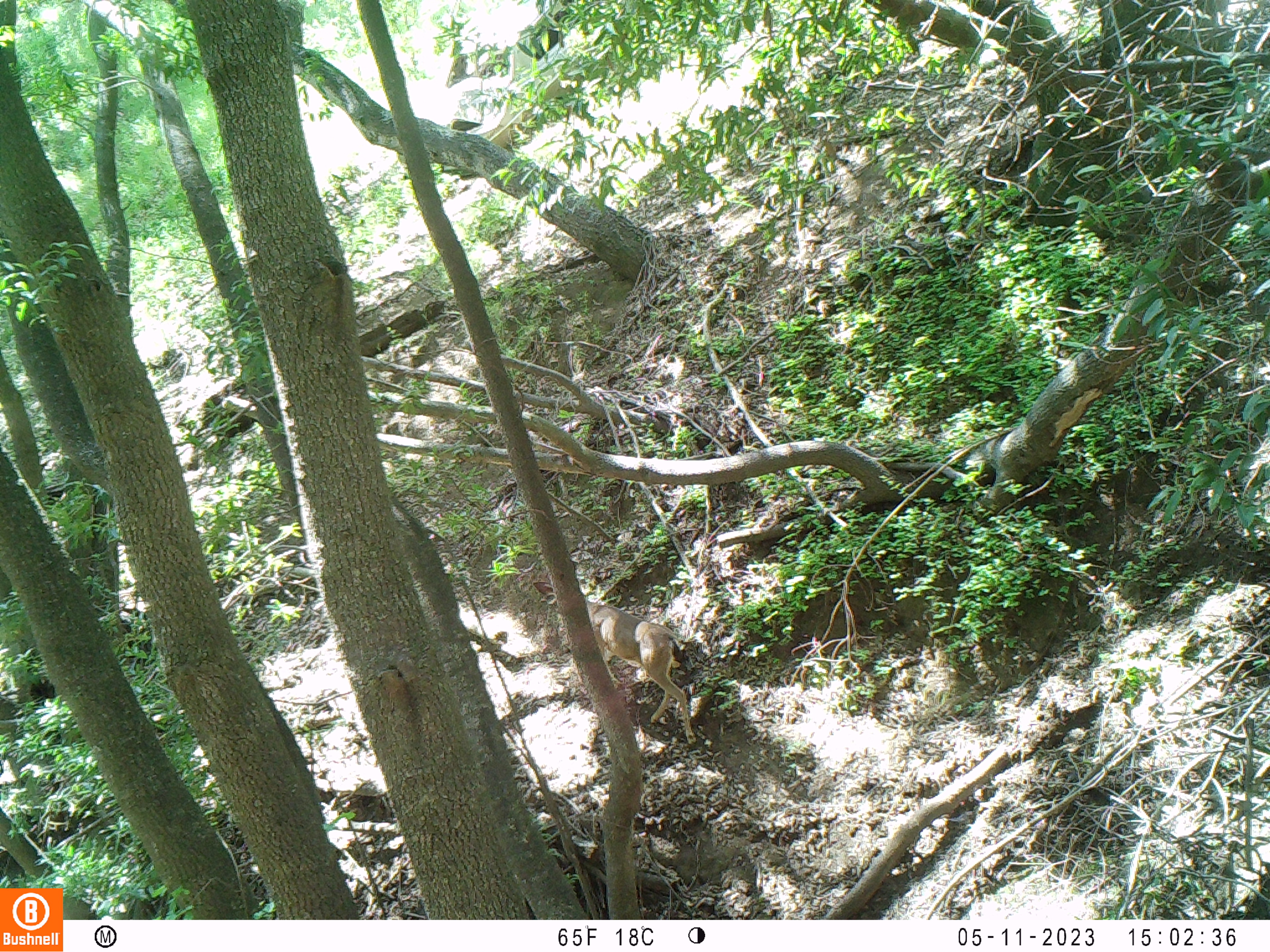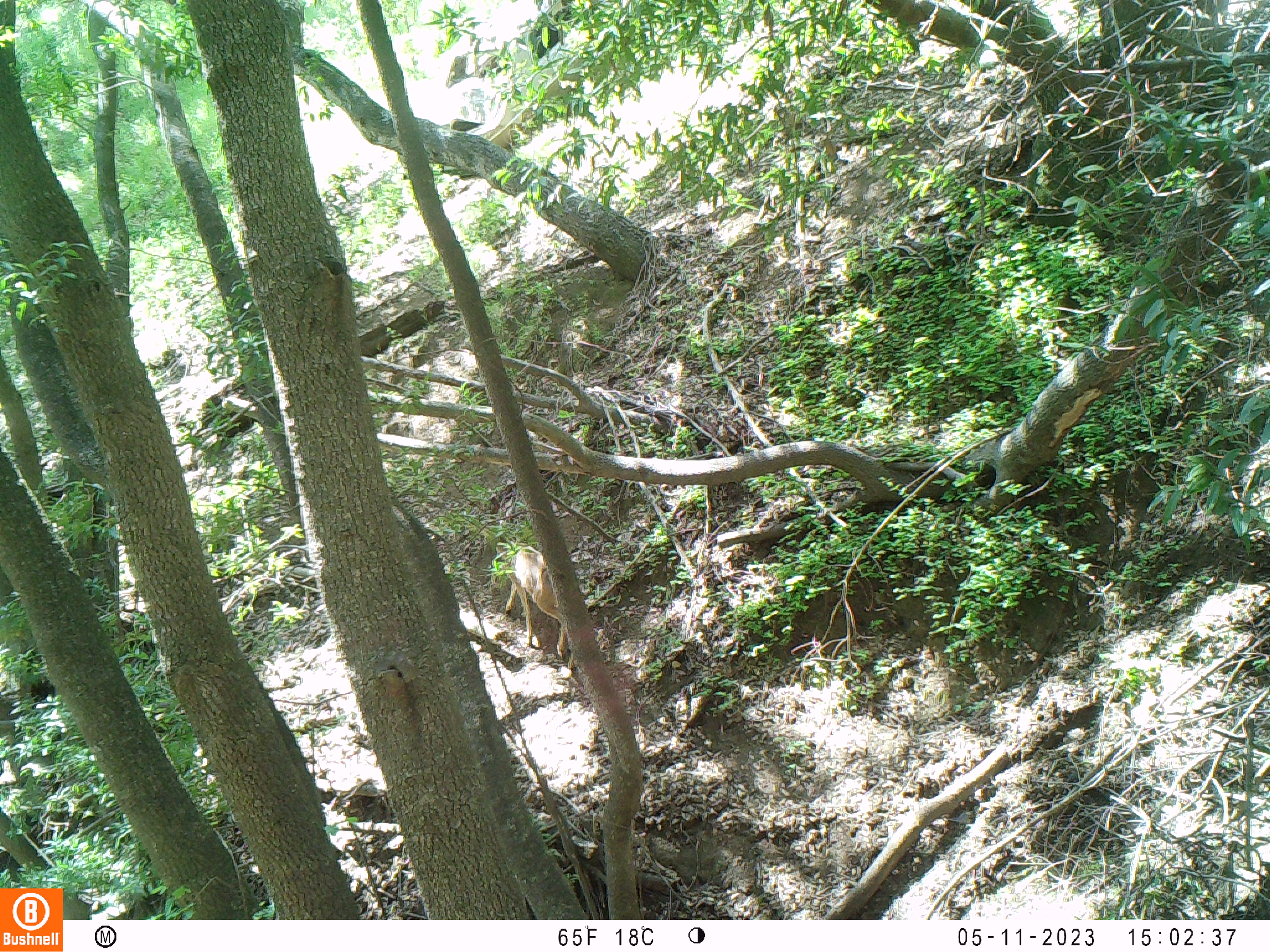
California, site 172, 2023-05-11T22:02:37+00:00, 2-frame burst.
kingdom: Animalia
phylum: Chordata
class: Mammalia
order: Artiodactyla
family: Cervidae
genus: Odocoileus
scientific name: Odocoileus hemionus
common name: mule deer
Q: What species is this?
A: Mule deer (Odocoileus hemionus).